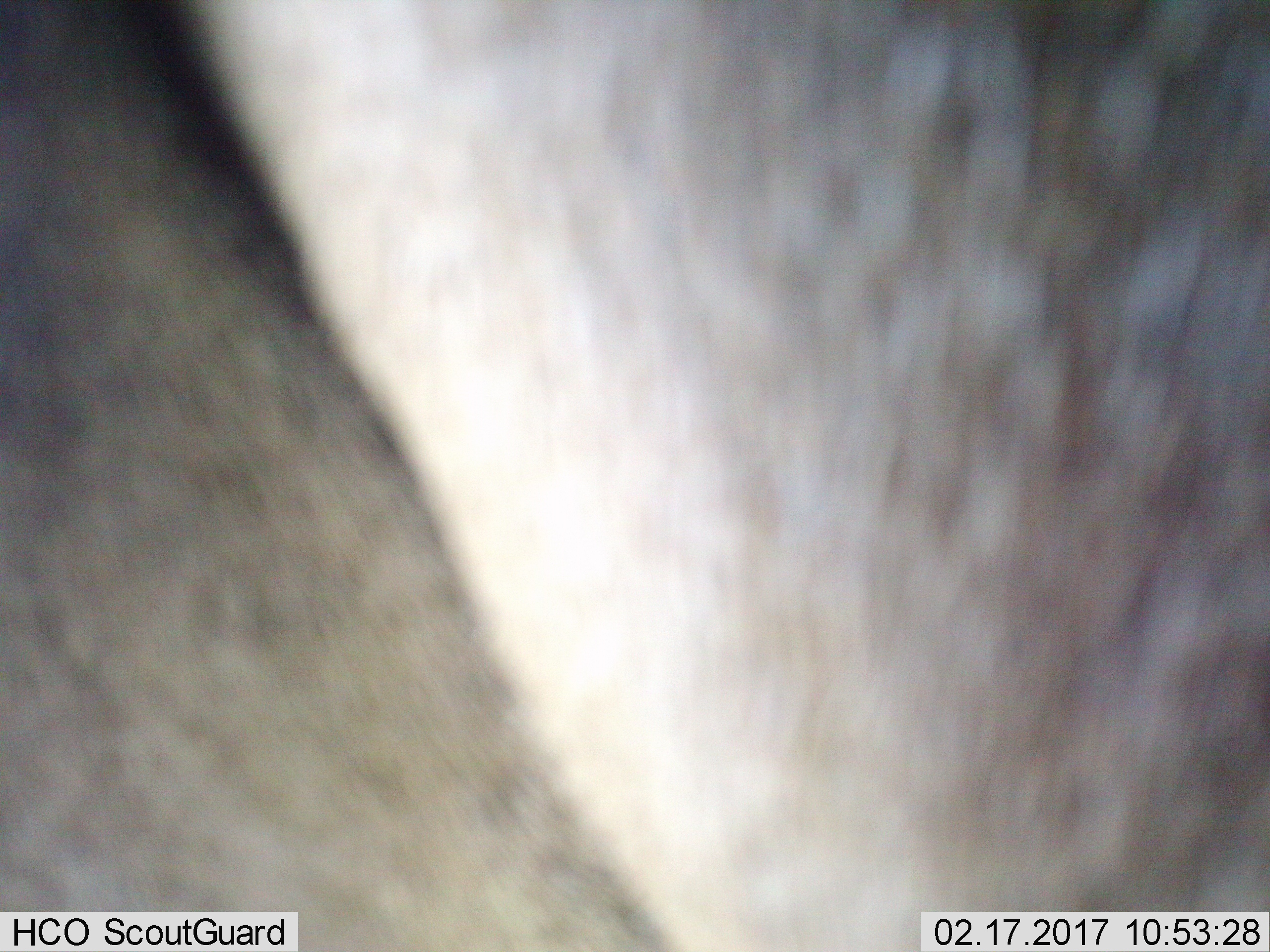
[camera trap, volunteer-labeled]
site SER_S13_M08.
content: unidentified animal